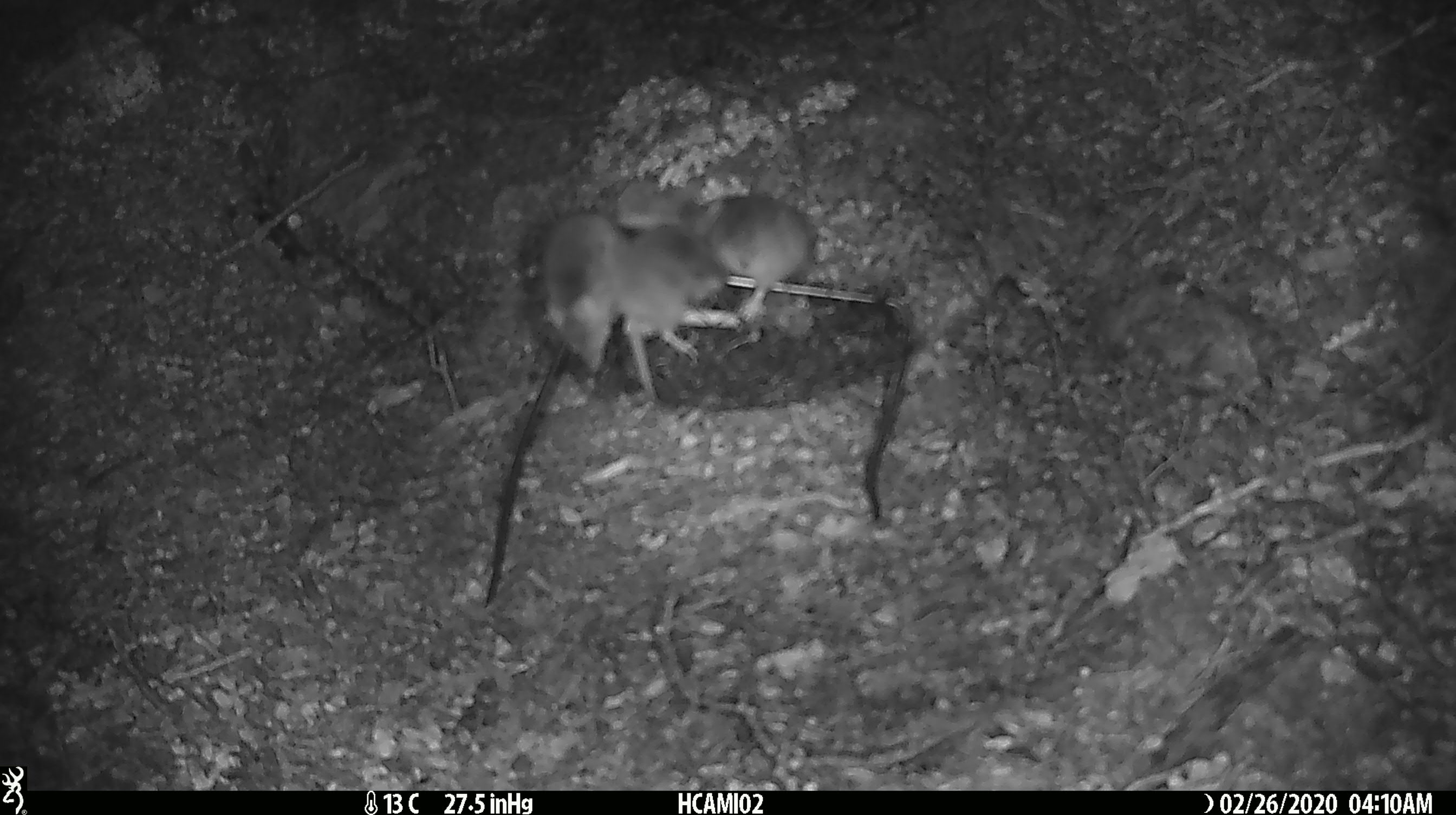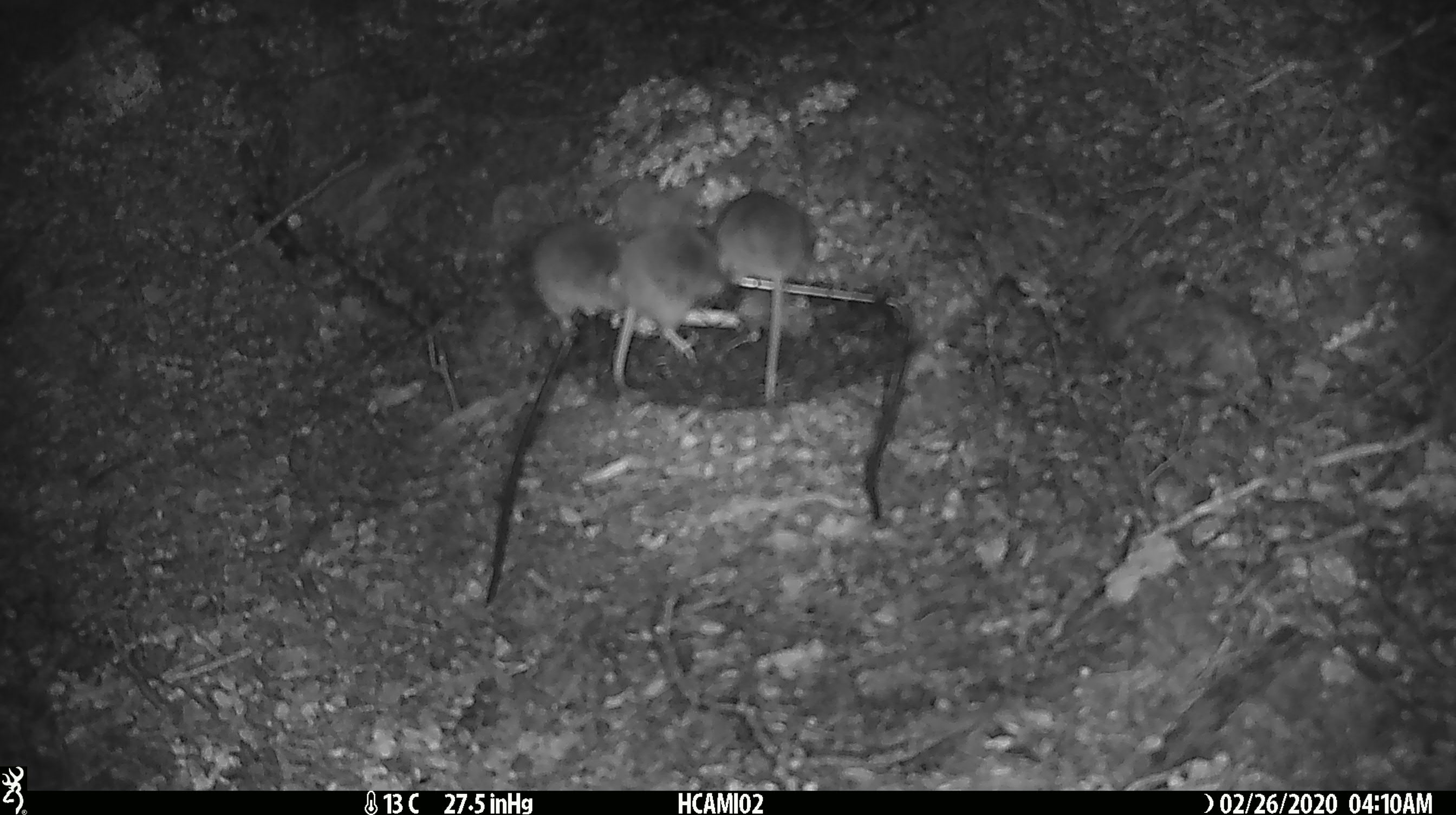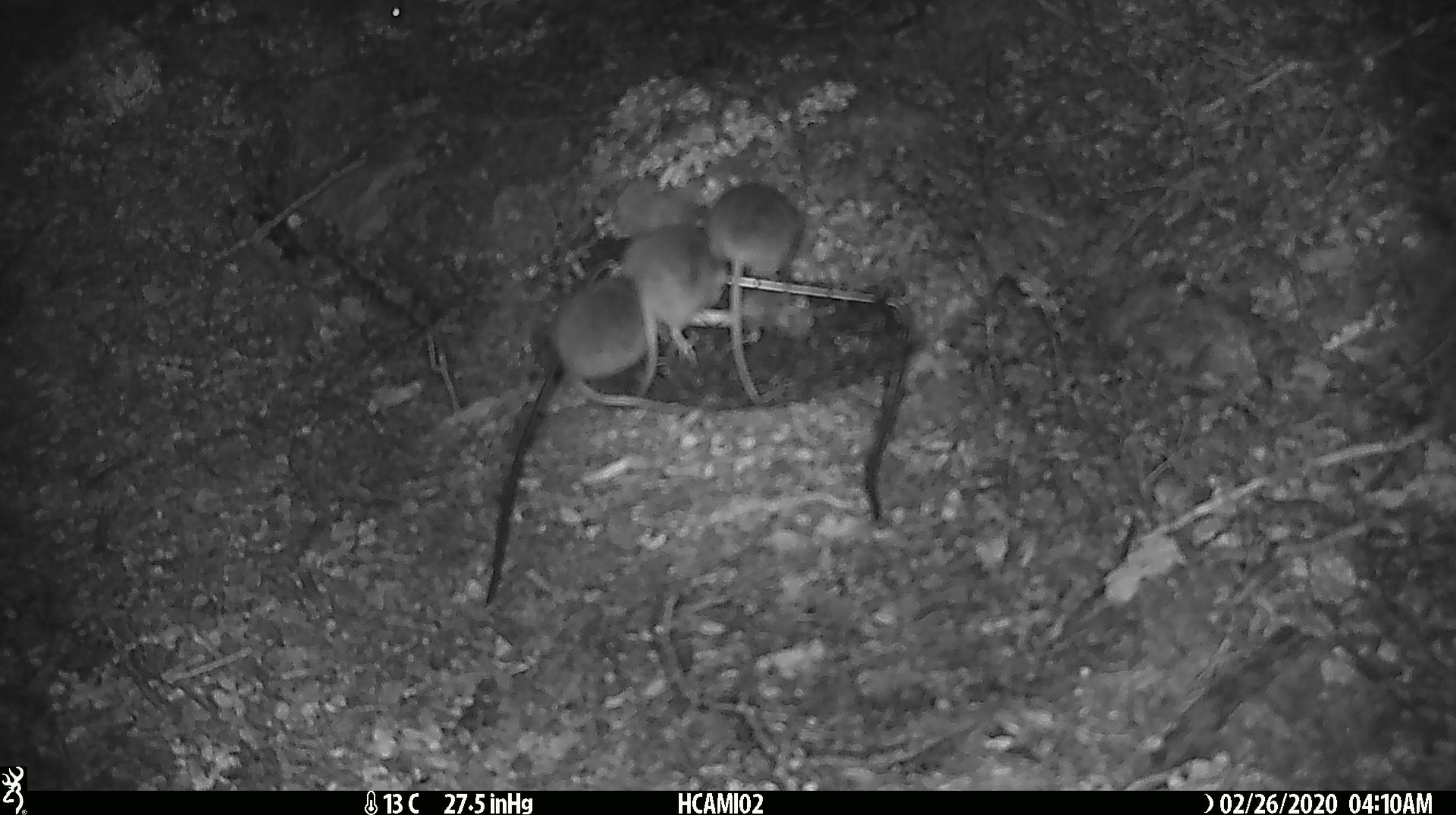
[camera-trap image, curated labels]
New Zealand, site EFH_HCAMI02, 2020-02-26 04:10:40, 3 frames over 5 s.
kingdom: Animalia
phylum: Chordata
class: Mammalia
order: Rodentia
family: Muridae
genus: Mus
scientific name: Mus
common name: mouse